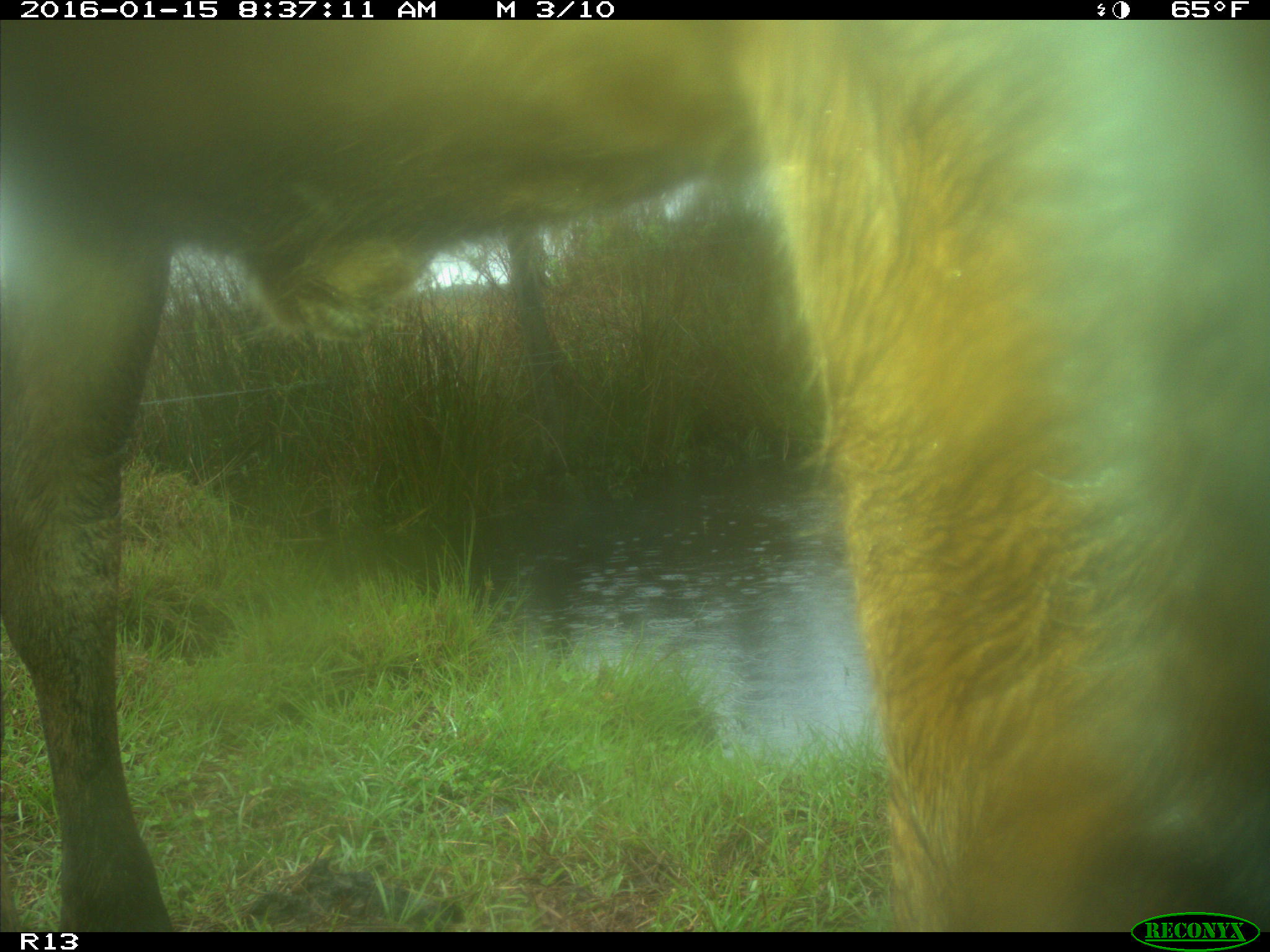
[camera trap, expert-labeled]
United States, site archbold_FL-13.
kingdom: Animalia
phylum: Chordata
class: Mammalia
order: Artiodactyla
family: Bovidae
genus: Bos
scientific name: Bos taurus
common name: domestic cow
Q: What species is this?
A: Bos taurus (domestic cow).